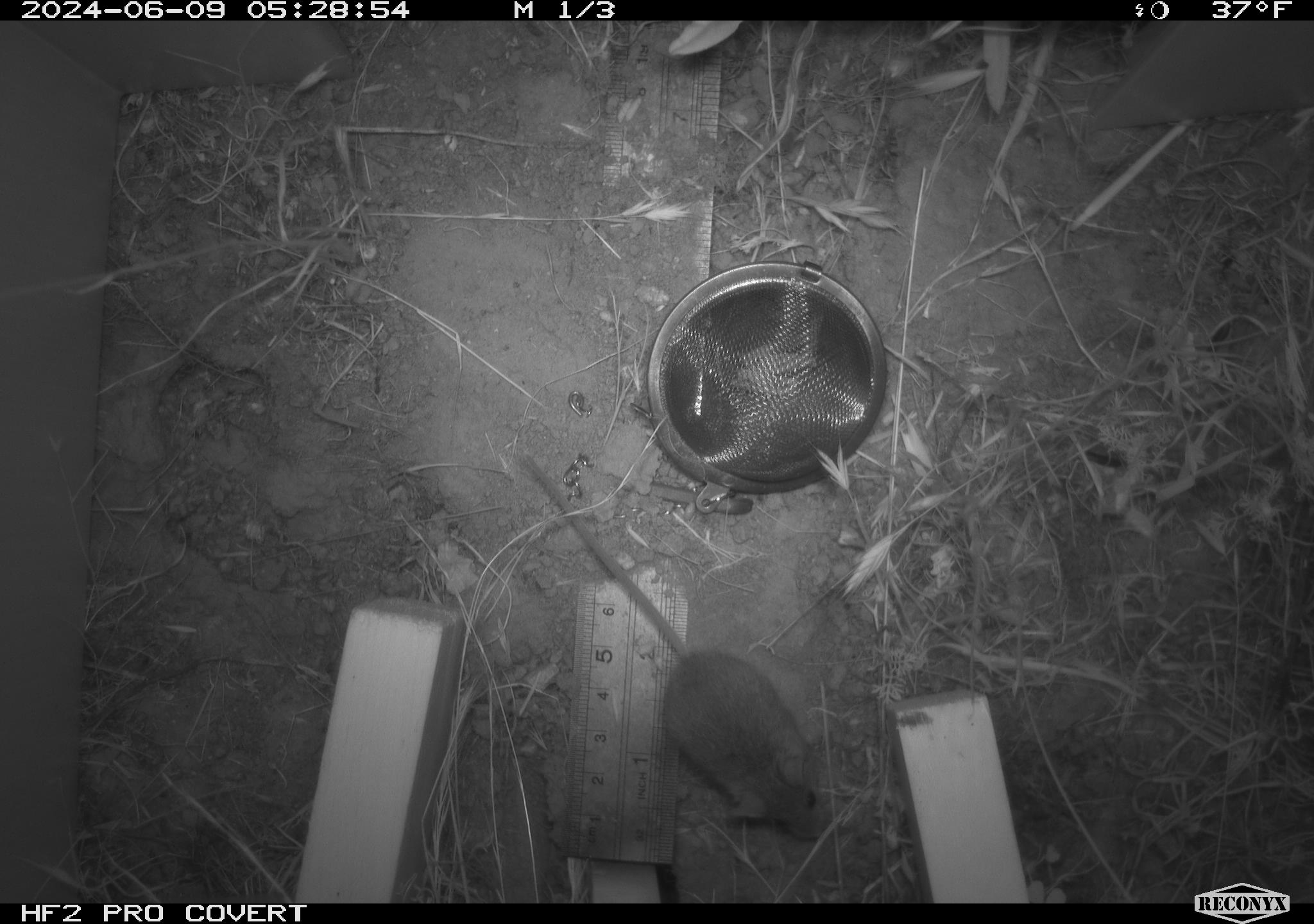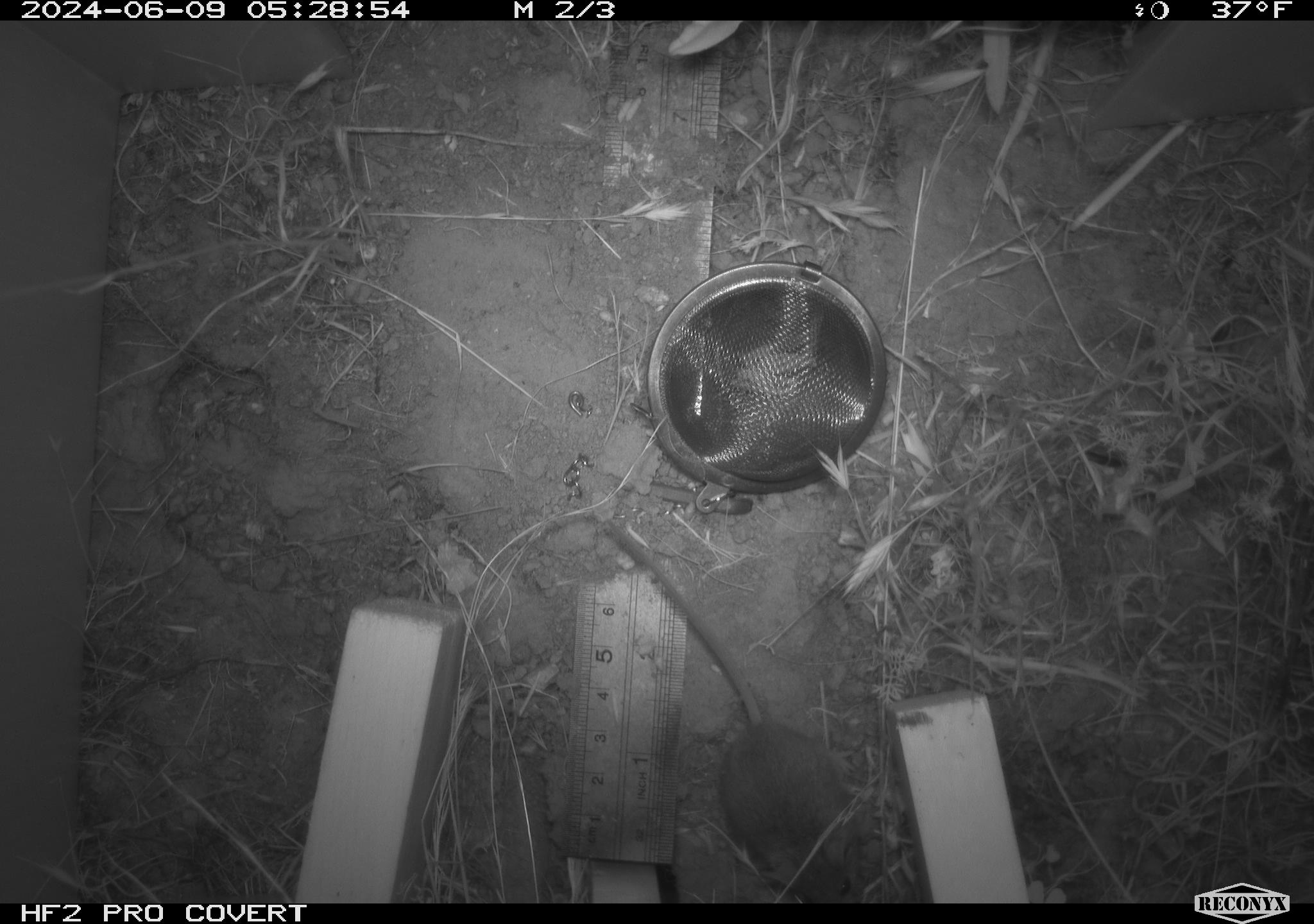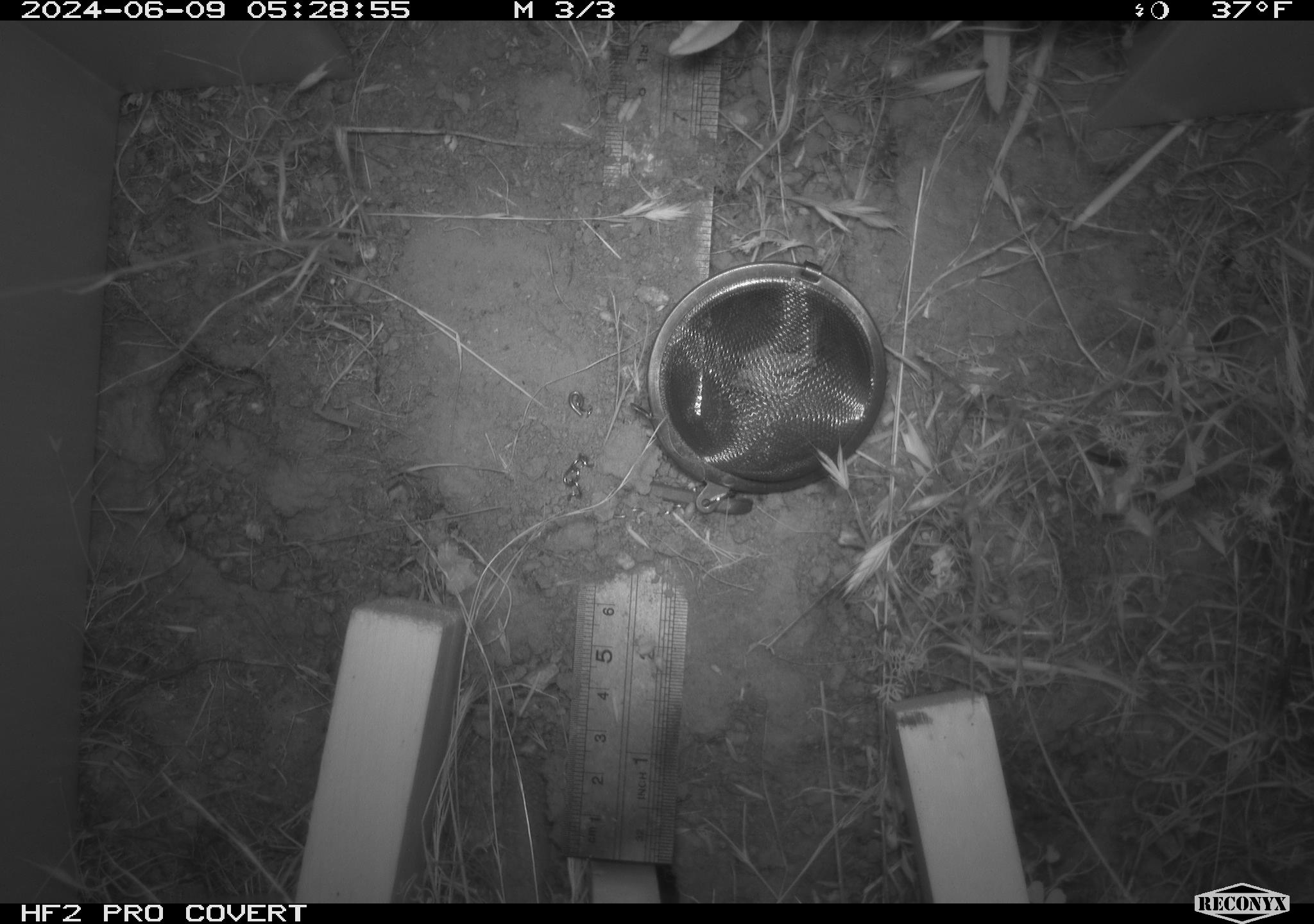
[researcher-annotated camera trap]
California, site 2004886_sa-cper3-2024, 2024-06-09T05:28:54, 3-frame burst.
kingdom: Animalia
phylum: Chordata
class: Mammalia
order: Rodentia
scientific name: Rodentia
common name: rodent